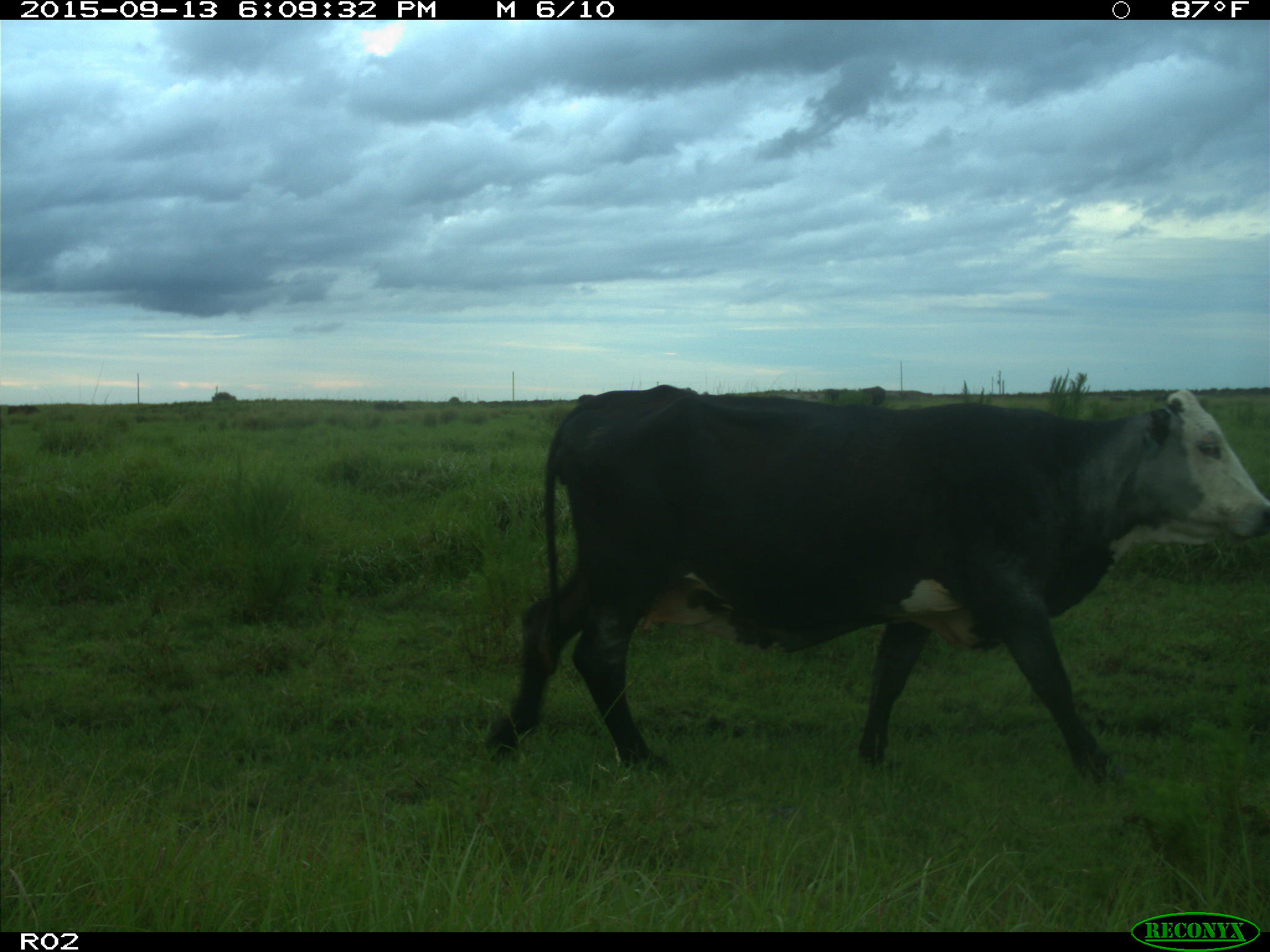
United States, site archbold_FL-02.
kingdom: Animalia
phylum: Chordata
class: Mammalia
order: Artiodactyla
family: Bovidae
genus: Bos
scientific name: Bos taurus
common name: domestic cow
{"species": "Bos taurus (domestic cow)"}